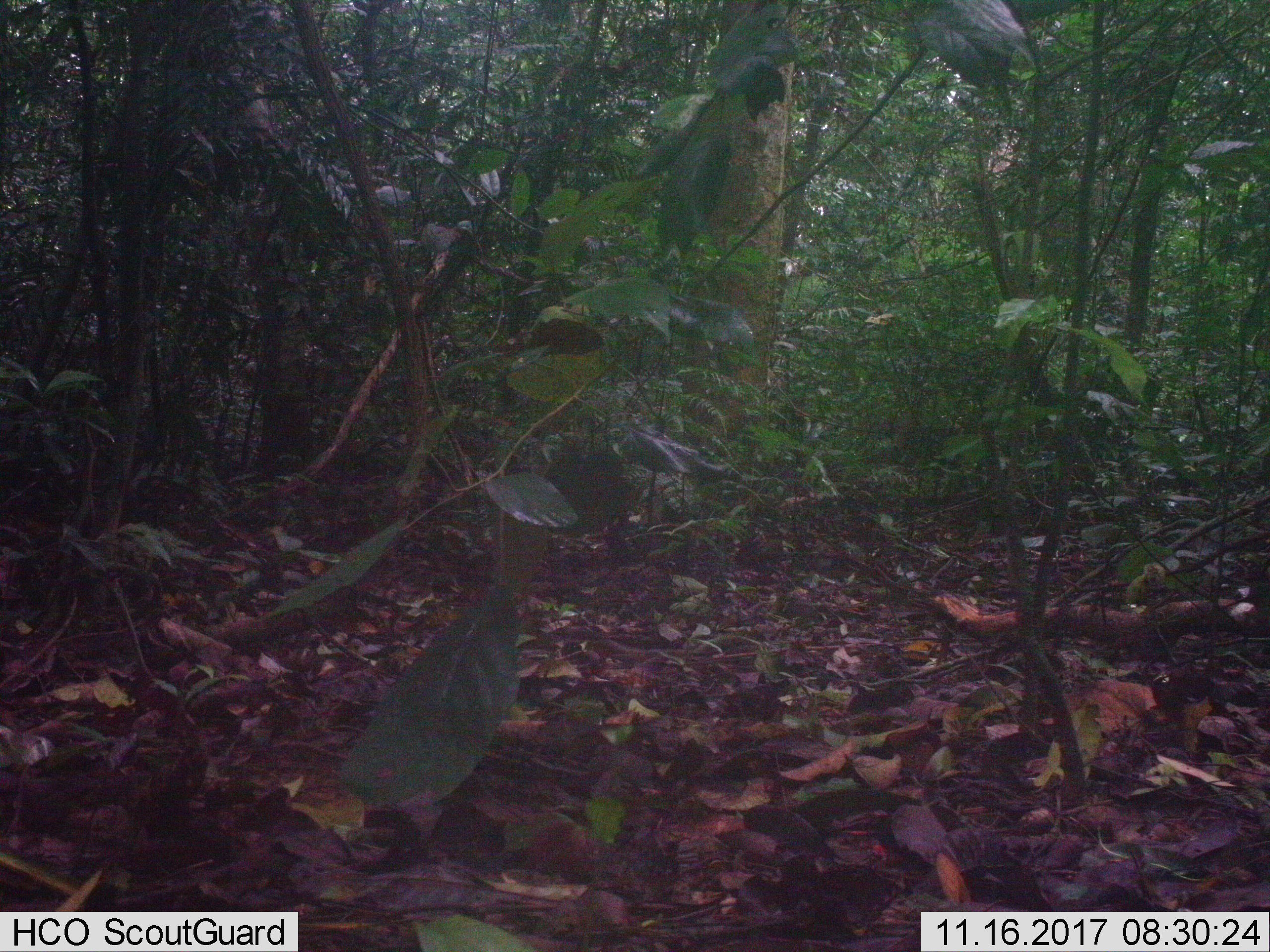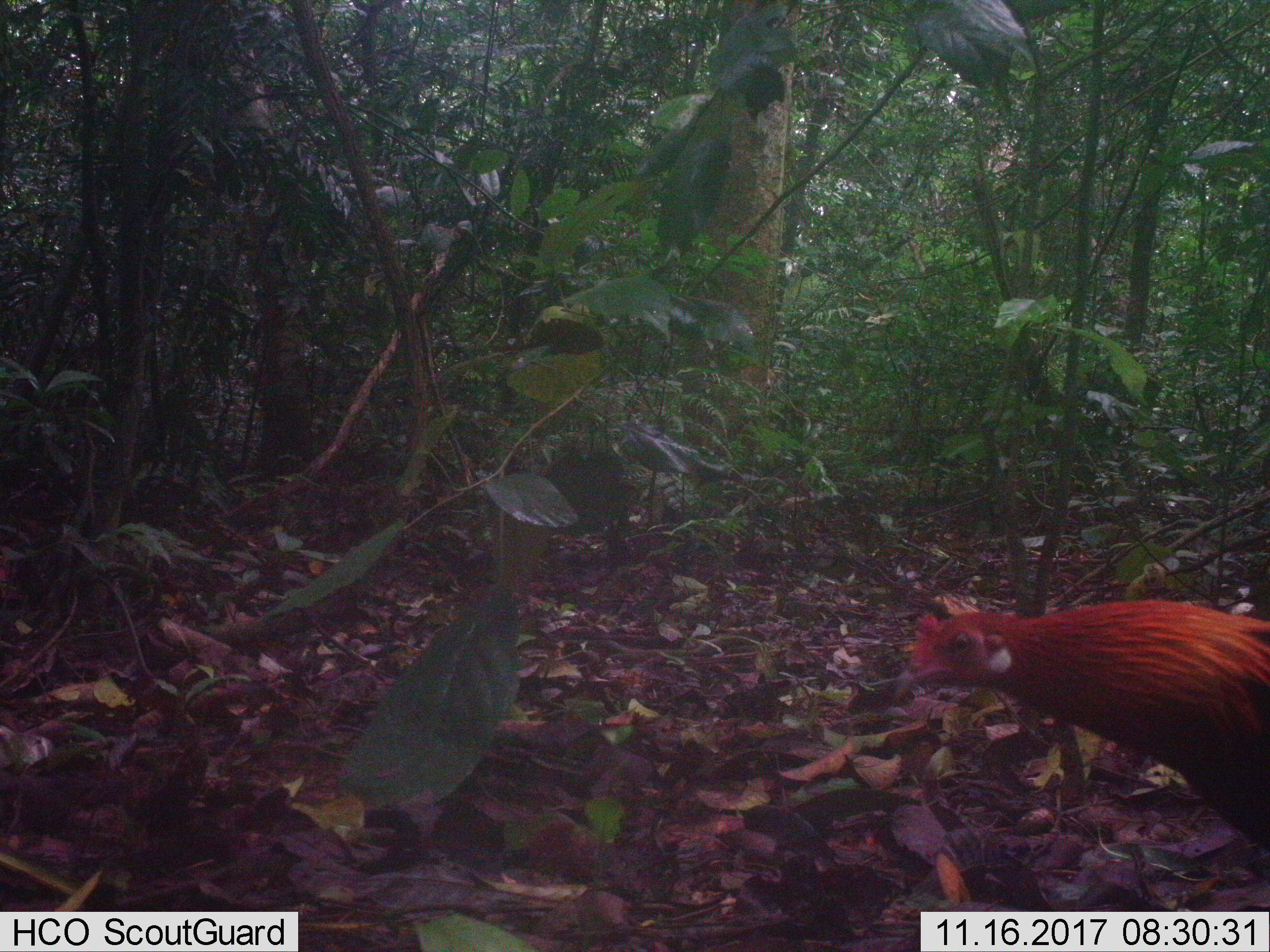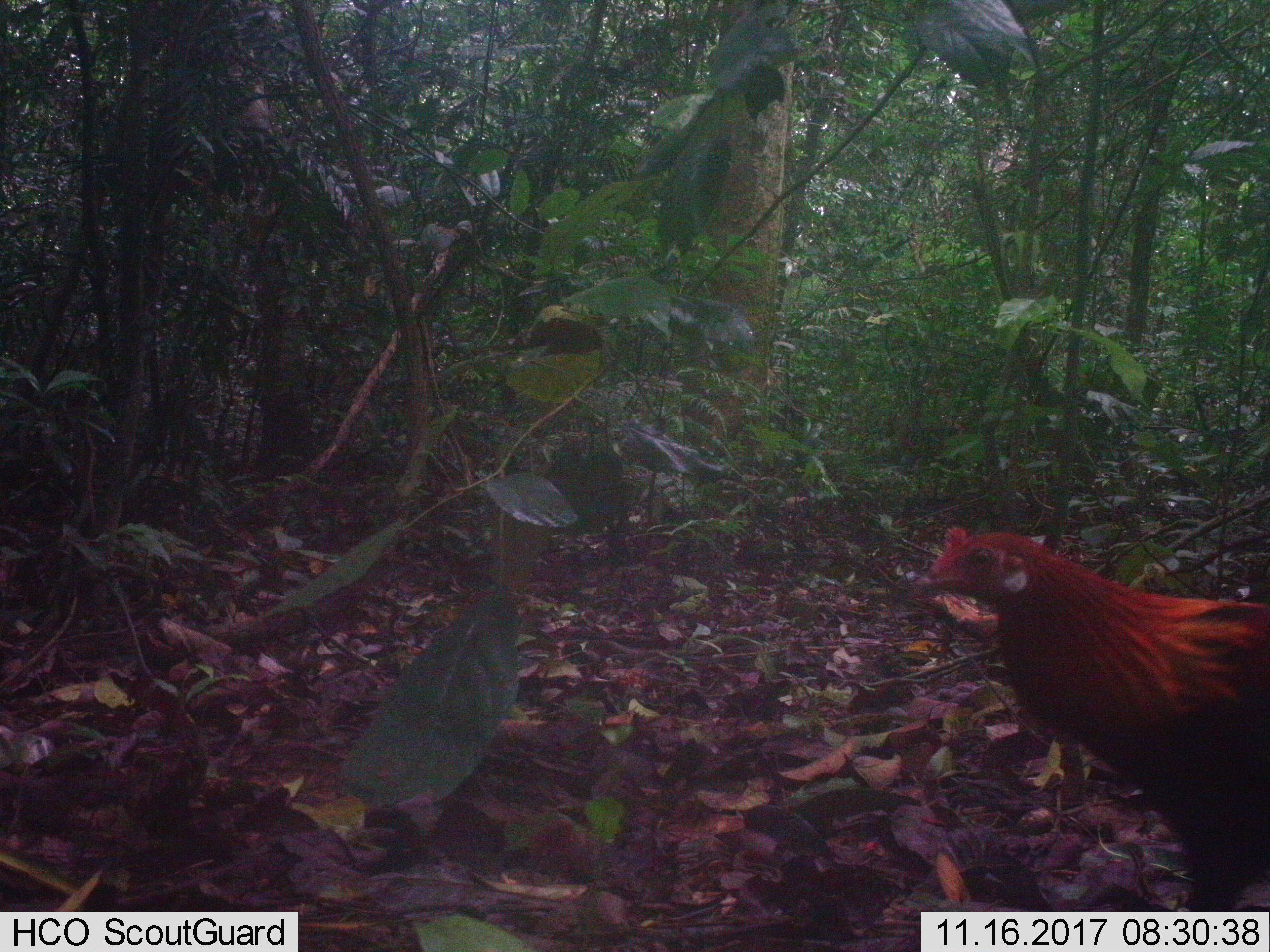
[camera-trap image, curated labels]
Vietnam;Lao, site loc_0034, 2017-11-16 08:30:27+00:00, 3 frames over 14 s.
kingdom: Animalia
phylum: Chordata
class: Aves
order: Galliformes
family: Phasianidae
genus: Gallus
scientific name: Gallus gallus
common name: red junglefowl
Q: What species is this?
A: Red junglefowl (Gallus gallus).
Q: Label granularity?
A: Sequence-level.